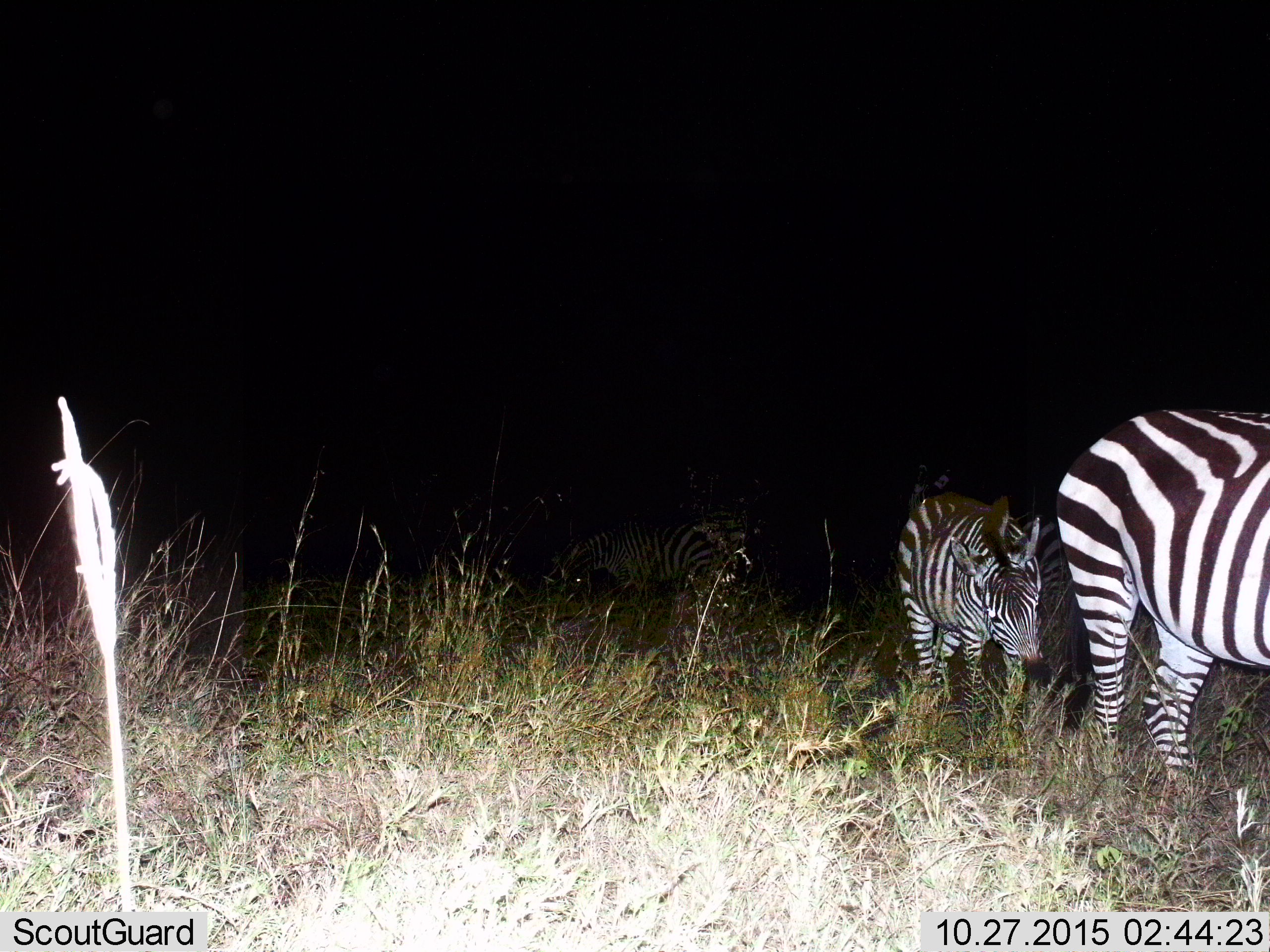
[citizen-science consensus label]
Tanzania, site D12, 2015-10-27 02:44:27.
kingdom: Animalia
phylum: Chordata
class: Mammalia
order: Perissodactyla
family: Equidae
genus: Equus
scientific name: Equus quagga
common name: plains zebra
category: zebra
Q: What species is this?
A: Zebra (plains zebra) (Equus quagga).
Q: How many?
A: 4.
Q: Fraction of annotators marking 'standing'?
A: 47%.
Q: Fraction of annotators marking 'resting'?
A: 0%.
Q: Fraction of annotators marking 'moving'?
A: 59%.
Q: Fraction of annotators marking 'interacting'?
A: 0%.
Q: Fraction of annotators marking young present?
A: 12%.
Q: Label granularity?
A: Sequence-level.